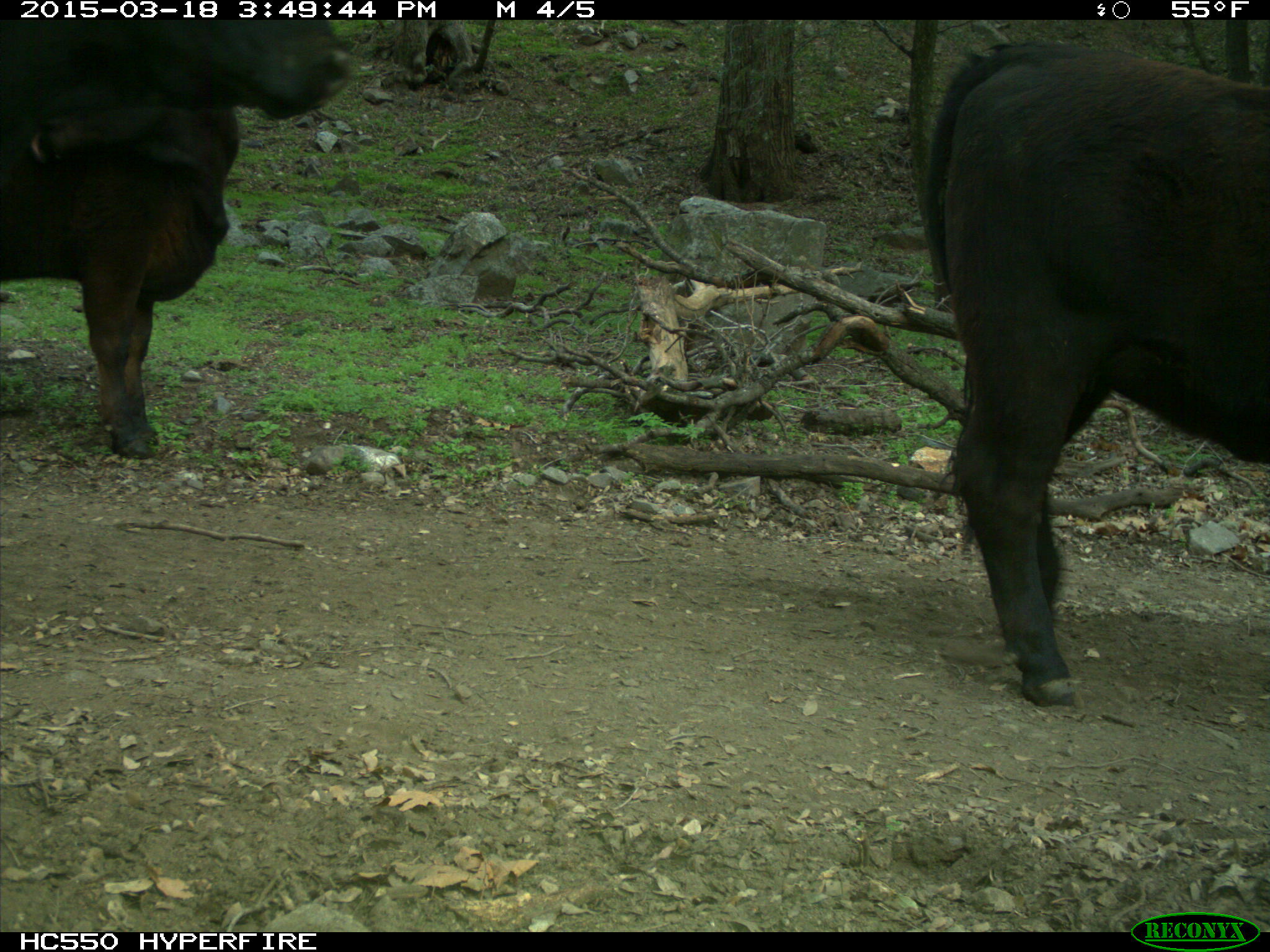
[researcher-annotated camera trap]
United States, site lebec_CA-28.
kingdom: Animalia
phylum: Chordata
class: Mammalia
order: Artiodactyla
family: Bovidae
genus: Bos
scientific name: Bos taurus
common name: domestic cow